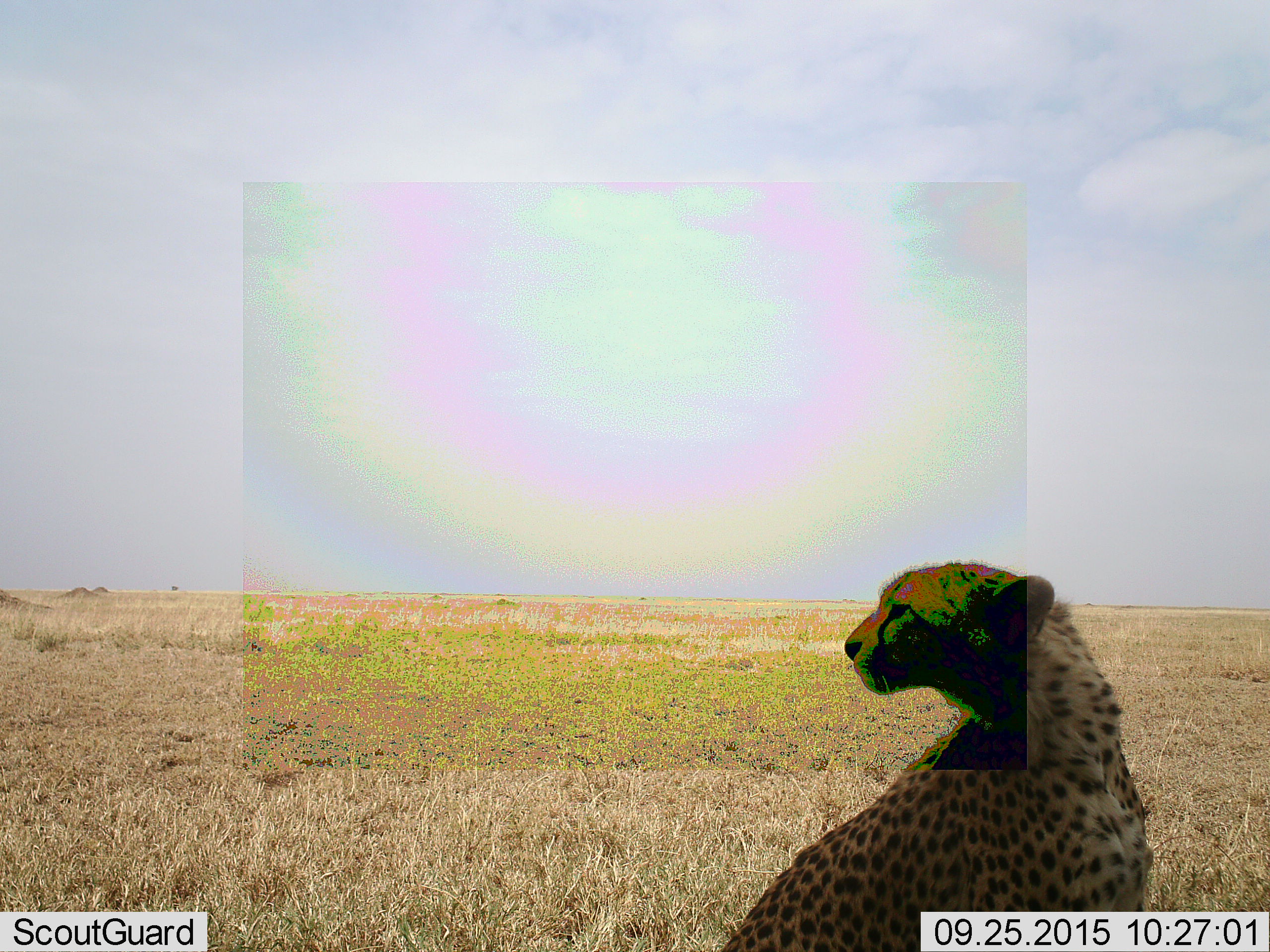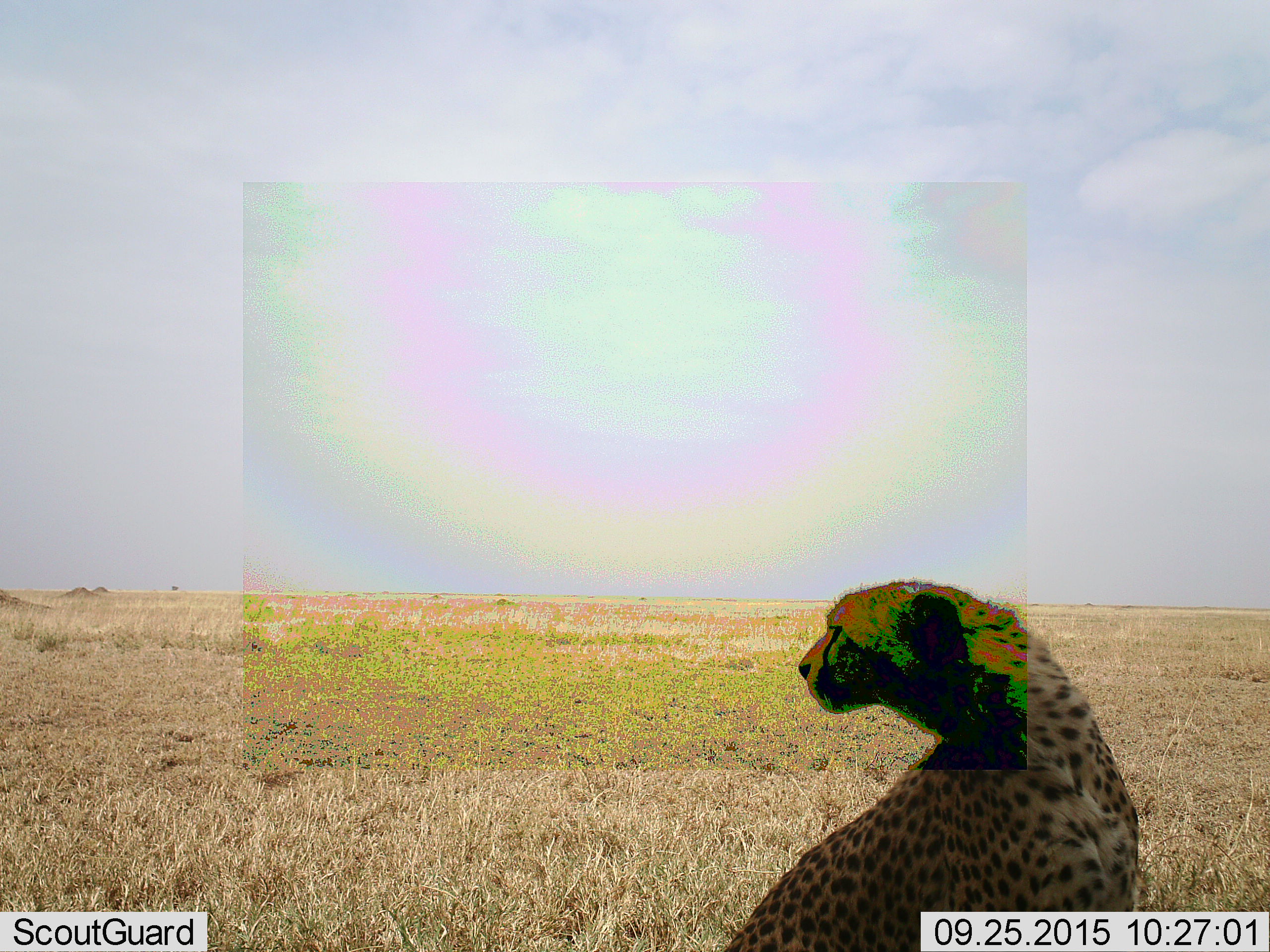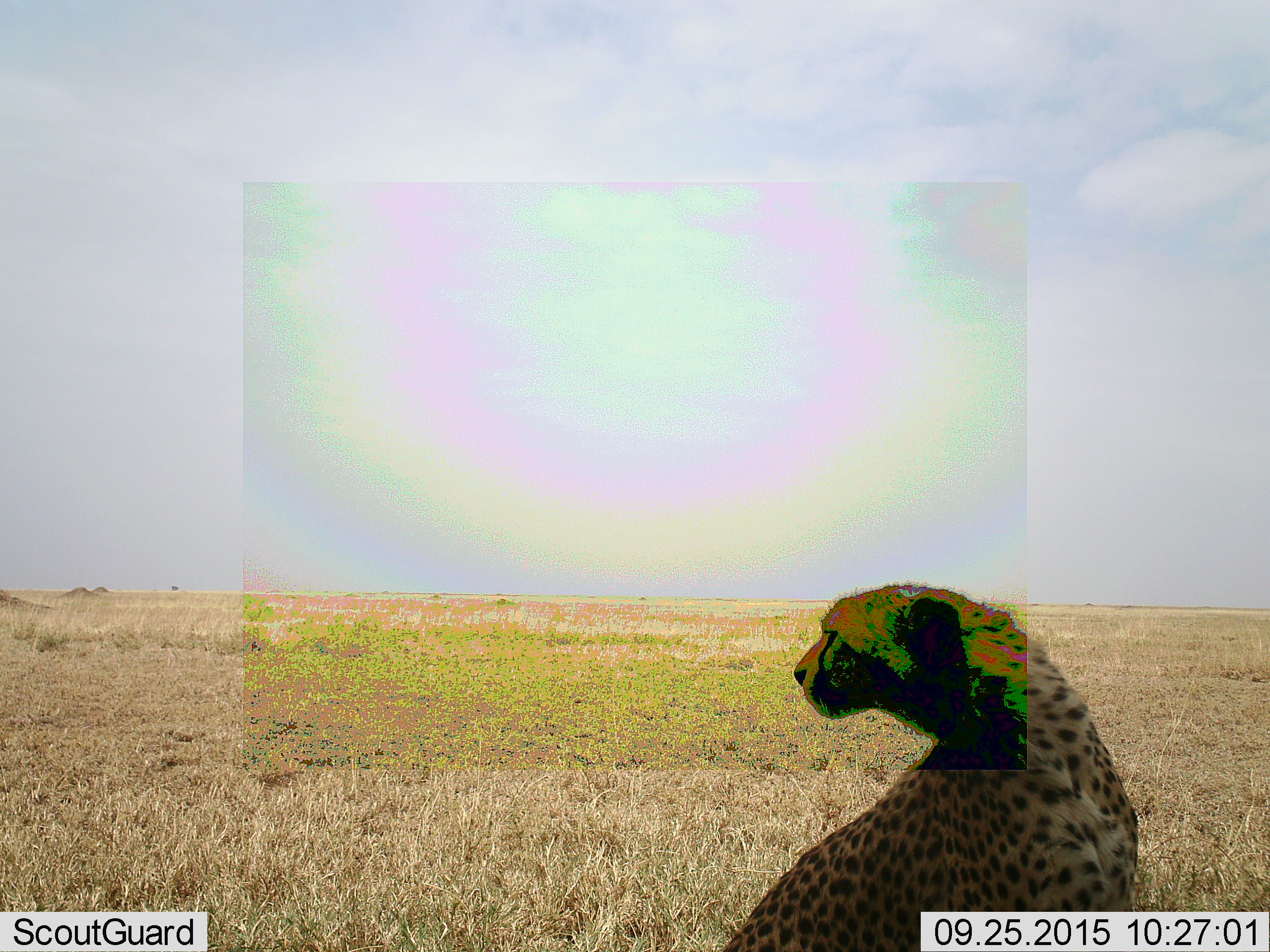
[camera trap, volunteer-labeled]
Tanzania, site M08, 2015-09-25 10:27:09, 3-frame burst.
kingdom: Animalia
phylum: Chordata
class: Mammalia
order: Carnivora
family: Felidae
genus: Acinonyx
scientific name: Acinonyx jubatus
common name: cheetah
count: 1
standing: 11%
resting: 89%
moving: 0%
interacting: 0%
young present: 0%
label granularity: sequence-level